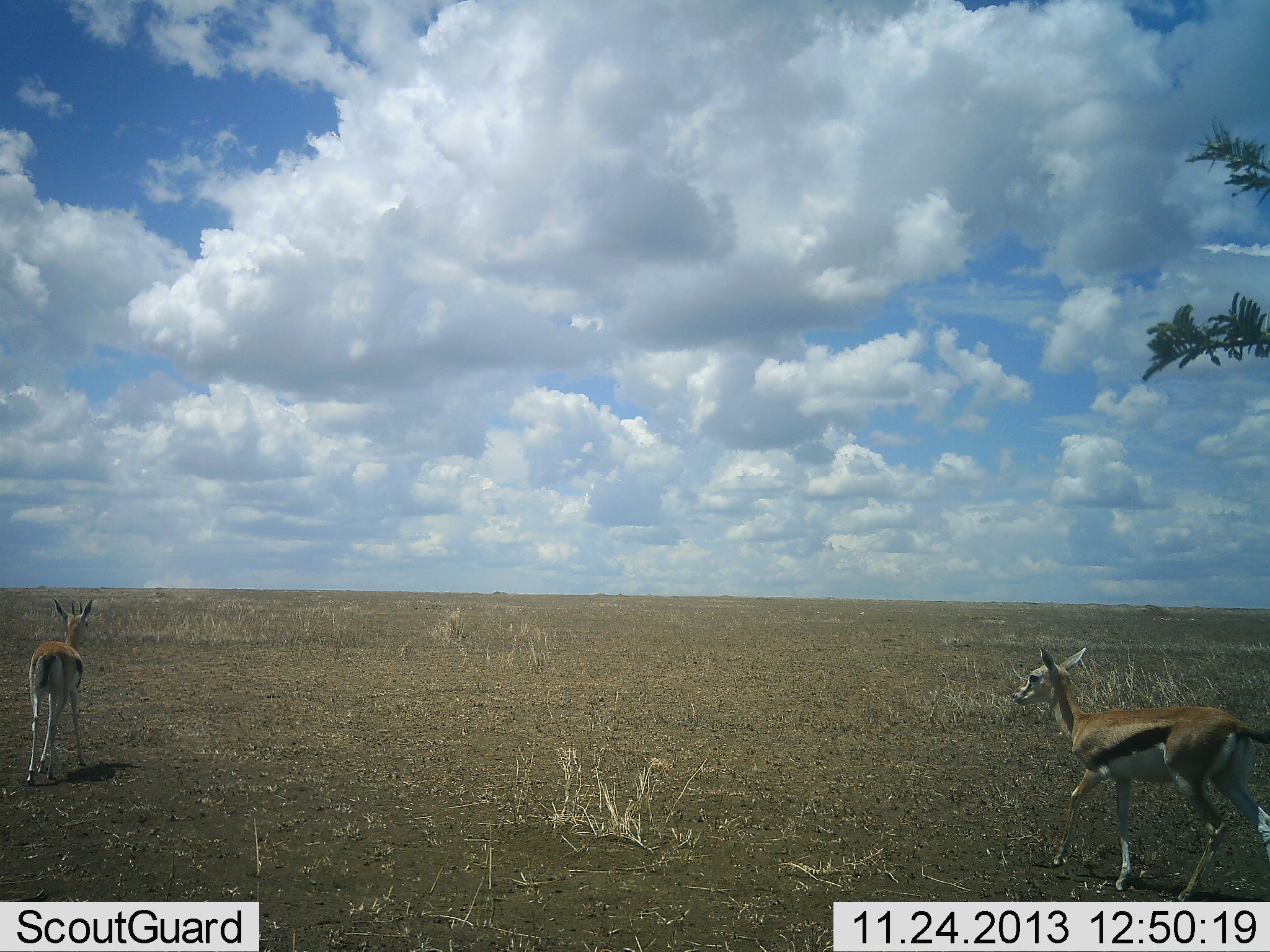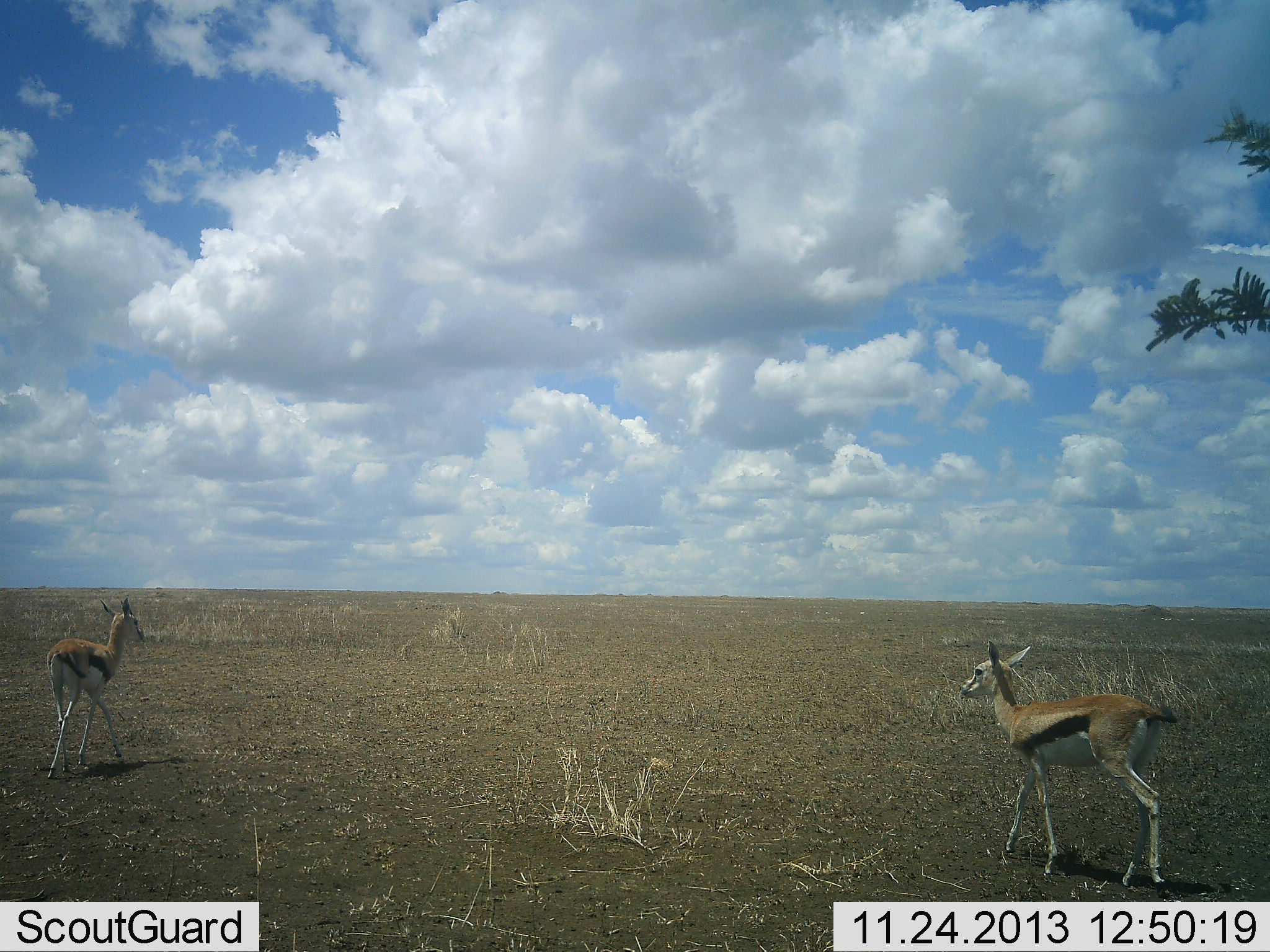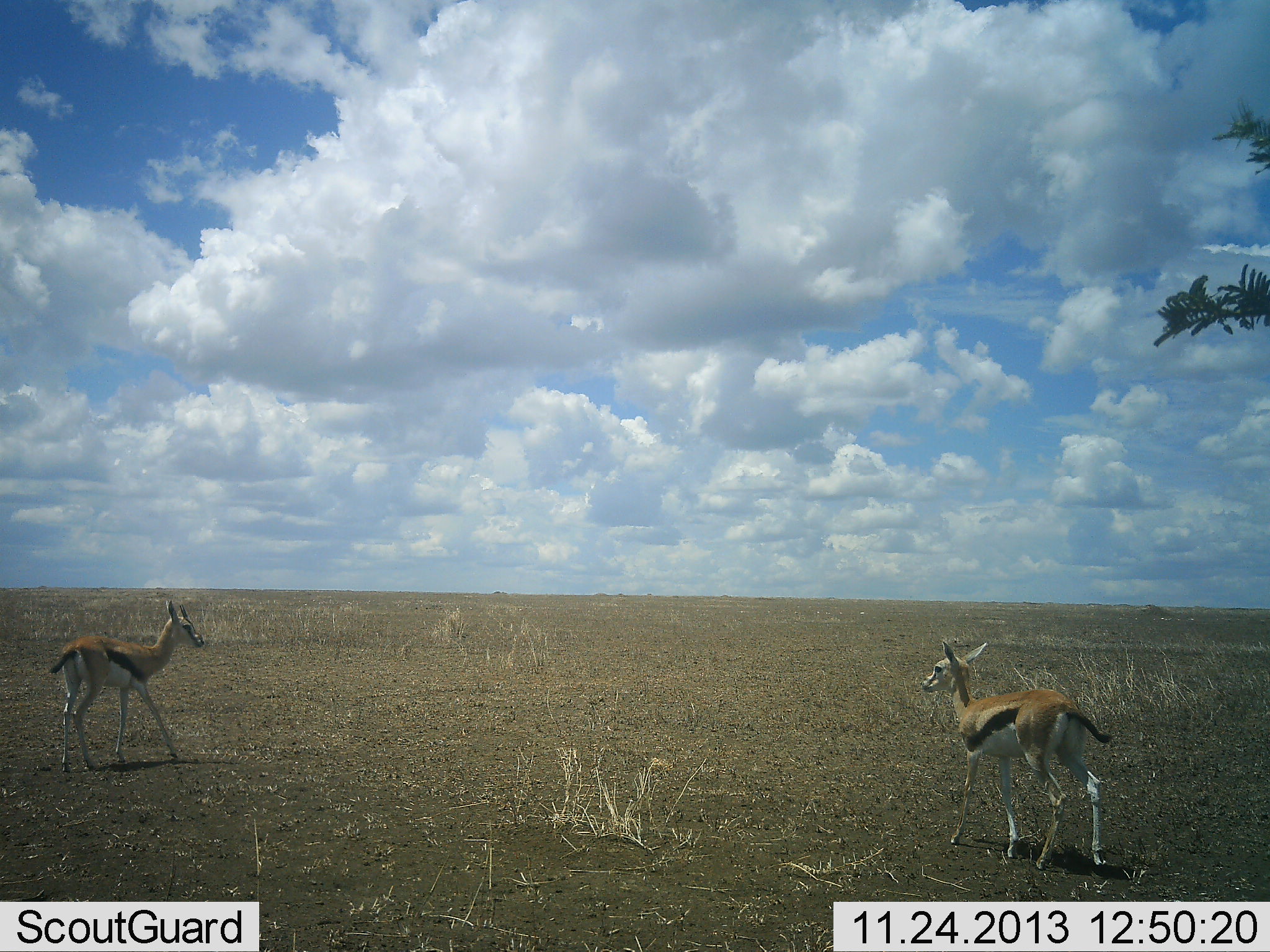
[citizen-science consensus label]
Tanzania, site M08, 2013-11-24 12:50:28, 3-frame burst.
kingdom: Animalia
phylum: Chordata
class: Mammalia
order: Artiodactyla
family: Bovidae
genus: Eudorcas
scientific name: Eudorcas thomsonii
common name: thomson's gazelle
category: gazellethomsons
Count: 2.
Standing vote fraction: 30%.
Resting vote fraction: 0%.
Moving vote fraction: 90%.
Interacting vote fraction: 0%.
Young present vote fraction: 0%.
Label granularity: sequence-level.